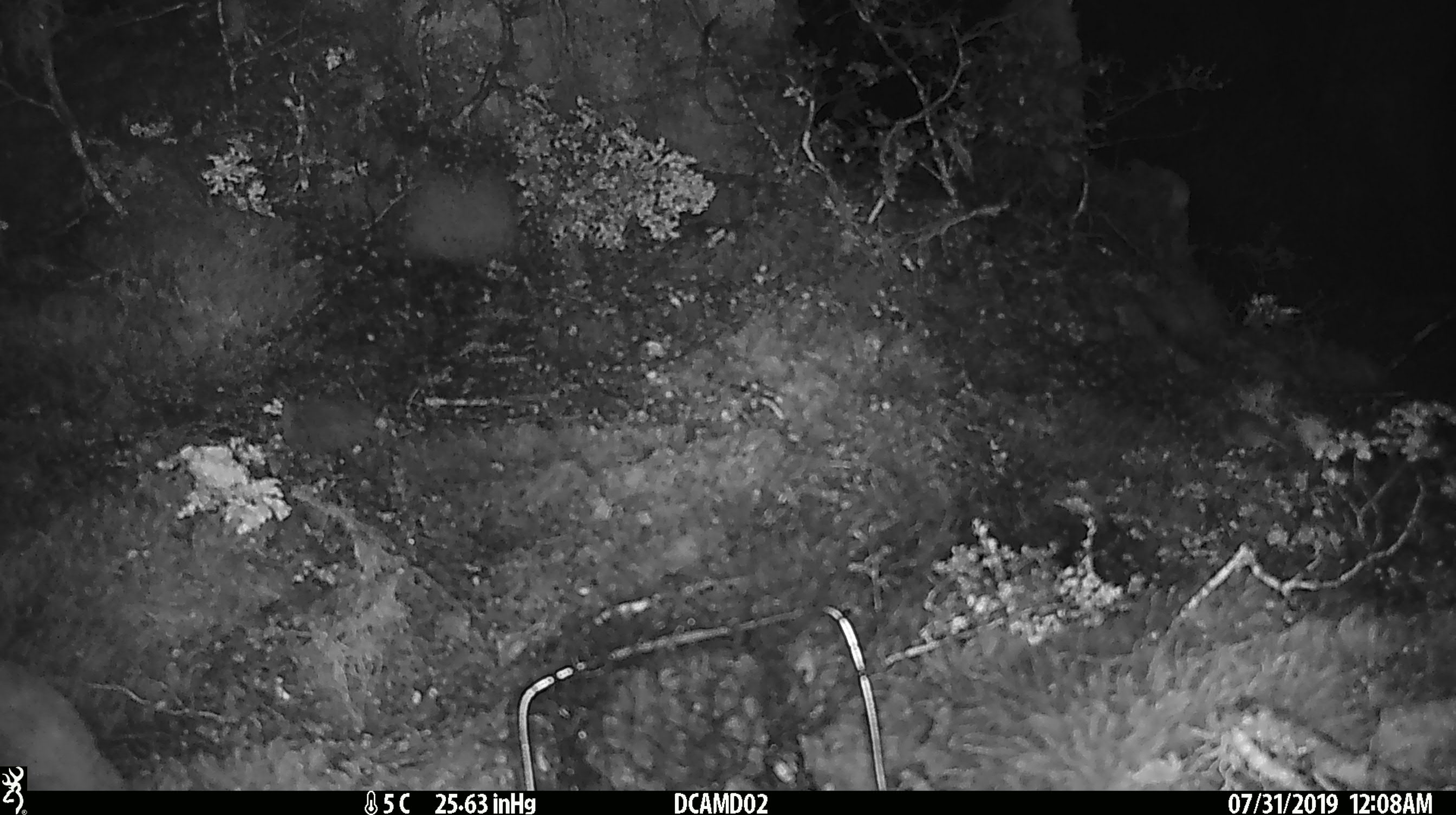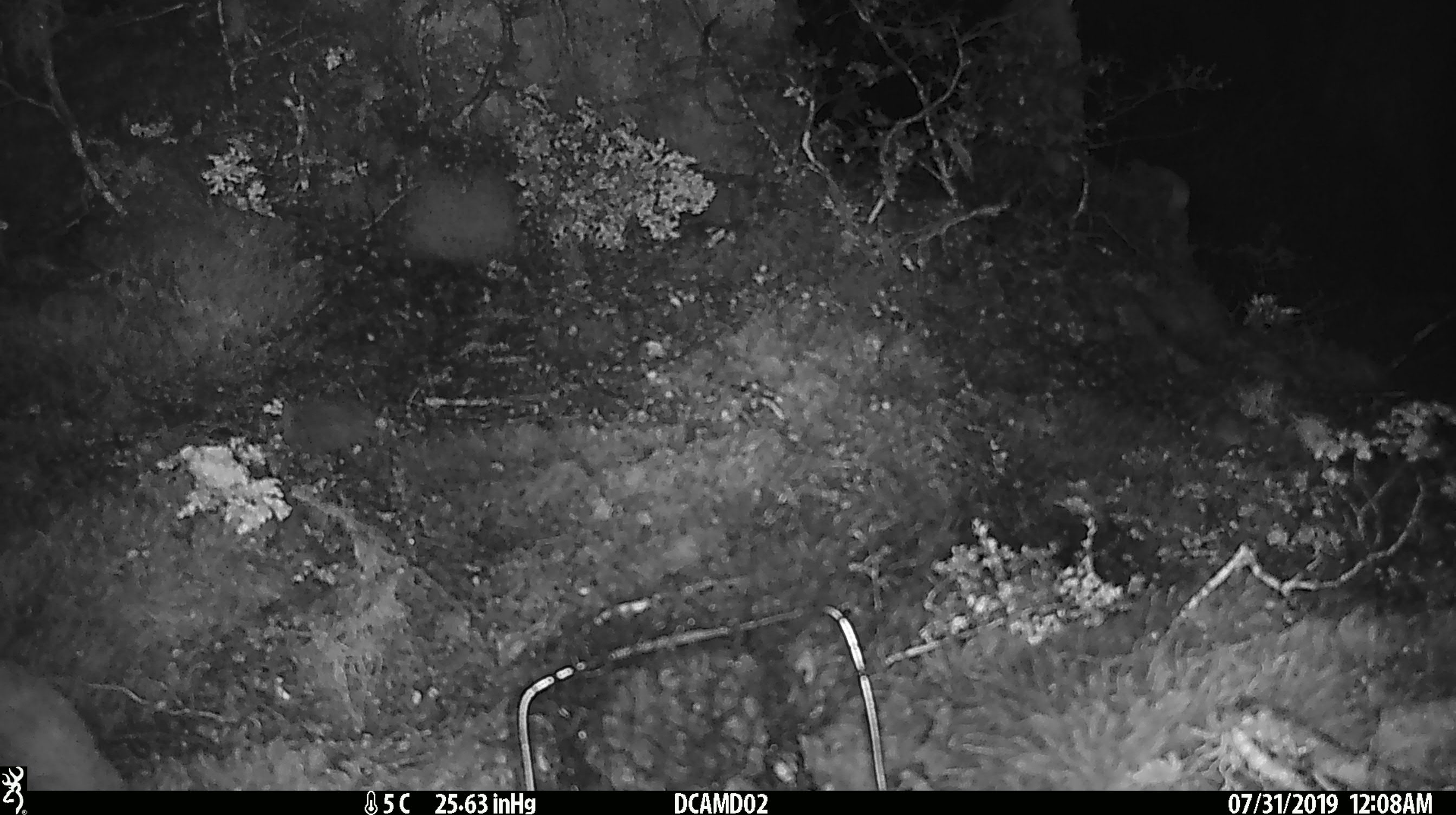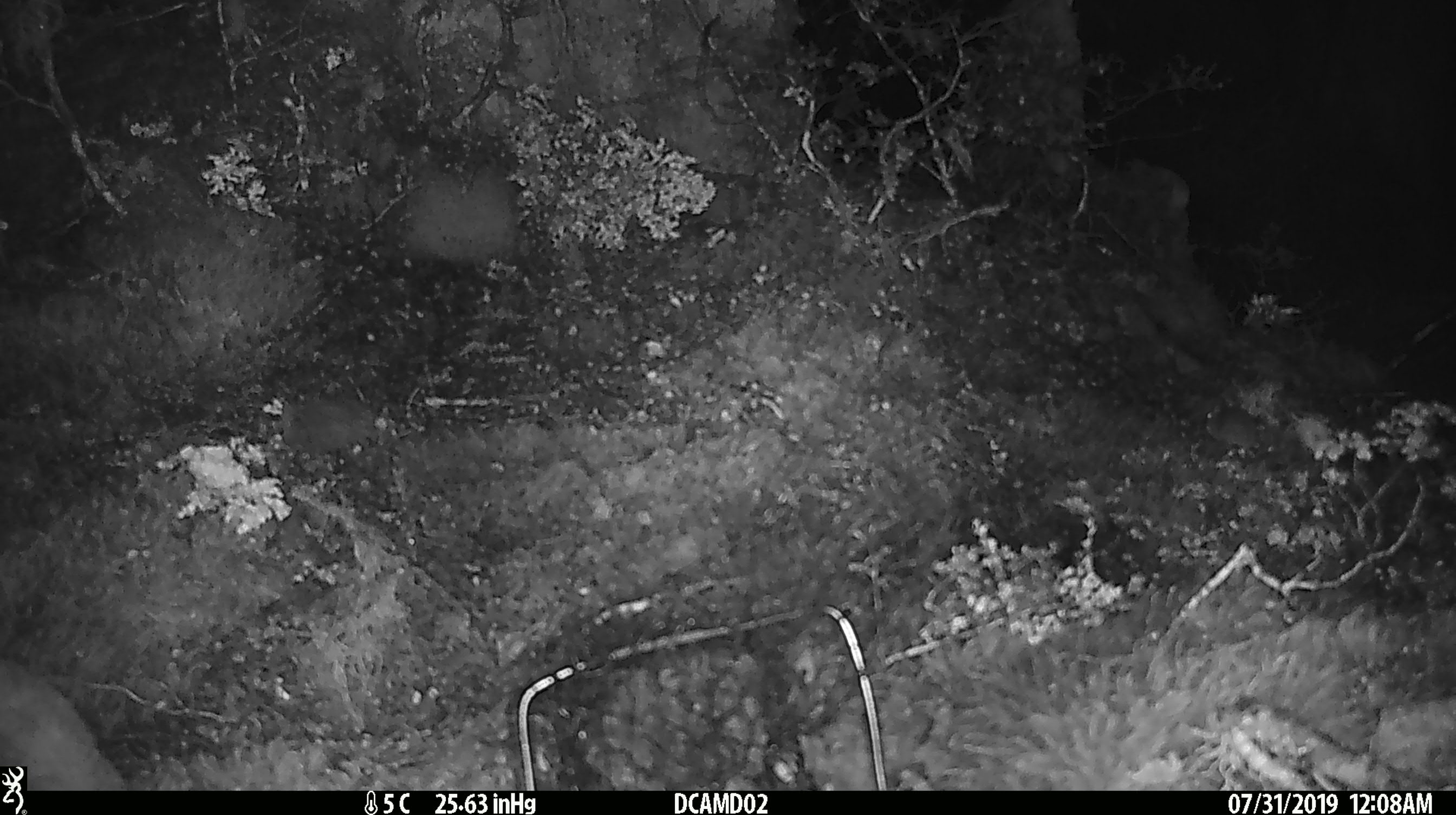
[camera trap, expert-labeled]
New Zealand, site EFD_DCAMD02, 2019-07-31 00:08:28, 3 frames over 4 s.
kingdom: Animalia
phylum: Chordata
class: Mammalia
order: Rodentia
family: Muridae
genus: Mus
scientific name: Mus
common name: mouse